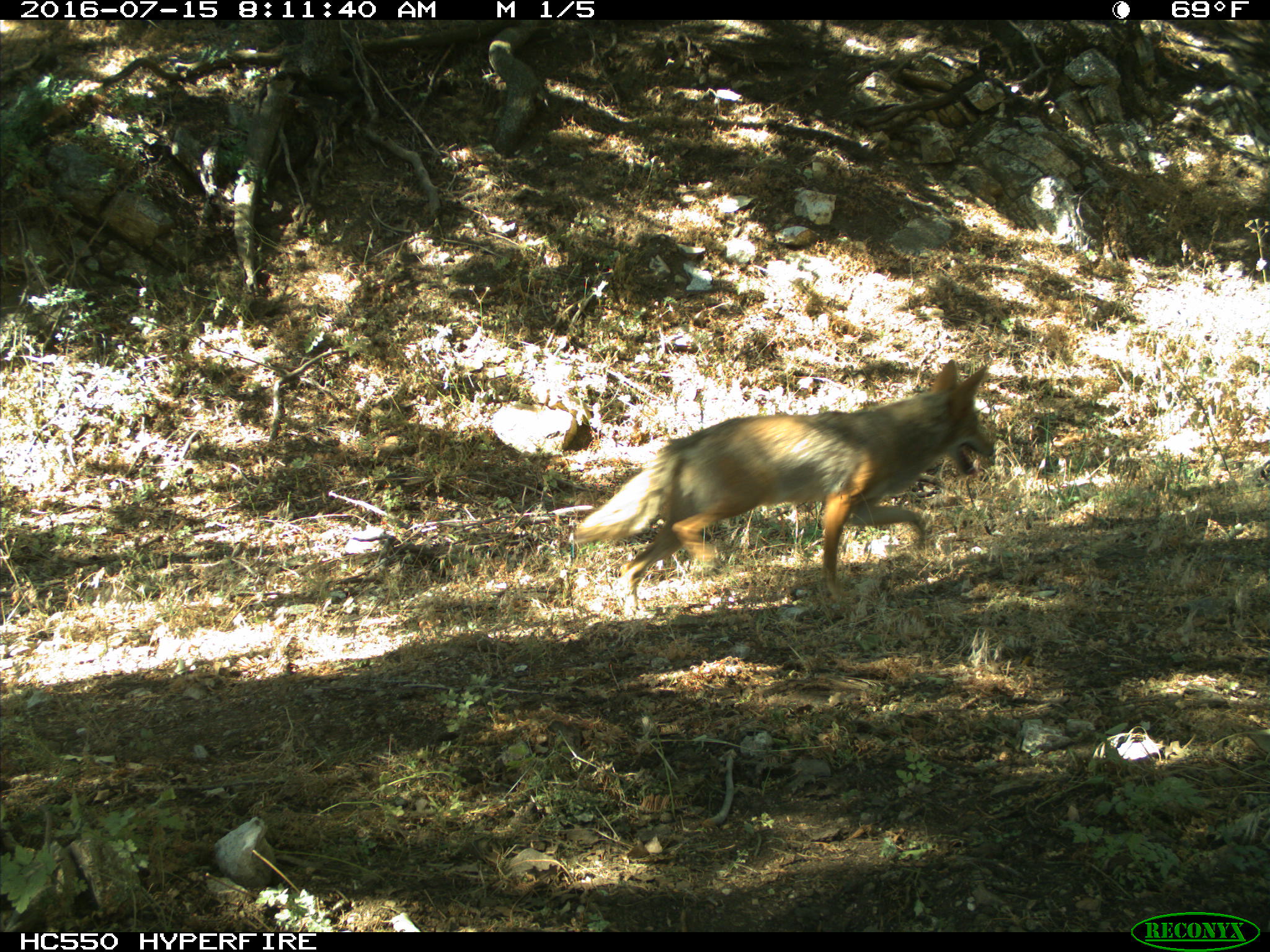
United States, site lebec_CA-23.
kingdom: Animalia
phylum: Chordata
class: Mammalia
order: Carnivora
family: Canidae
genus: Canis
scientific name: Canis latrans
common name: coyote